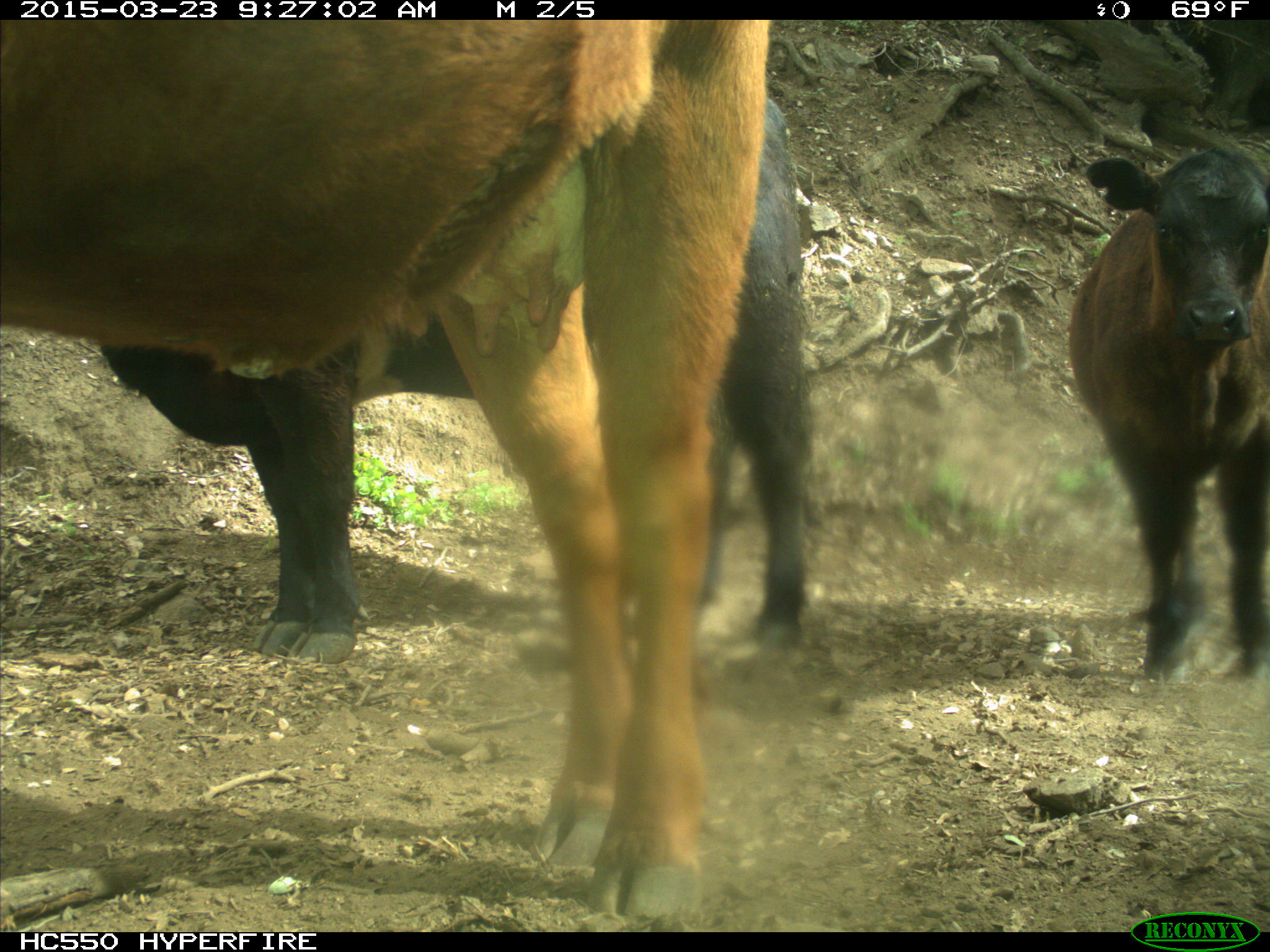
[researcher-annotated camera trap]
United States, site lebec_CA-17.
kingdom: Animalia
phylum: Chordata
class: Mammalia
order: Artiodactyla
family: Bovidae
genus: Bos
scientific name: Bos taurus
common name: domestic cow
Bos taurus (domestic cow).